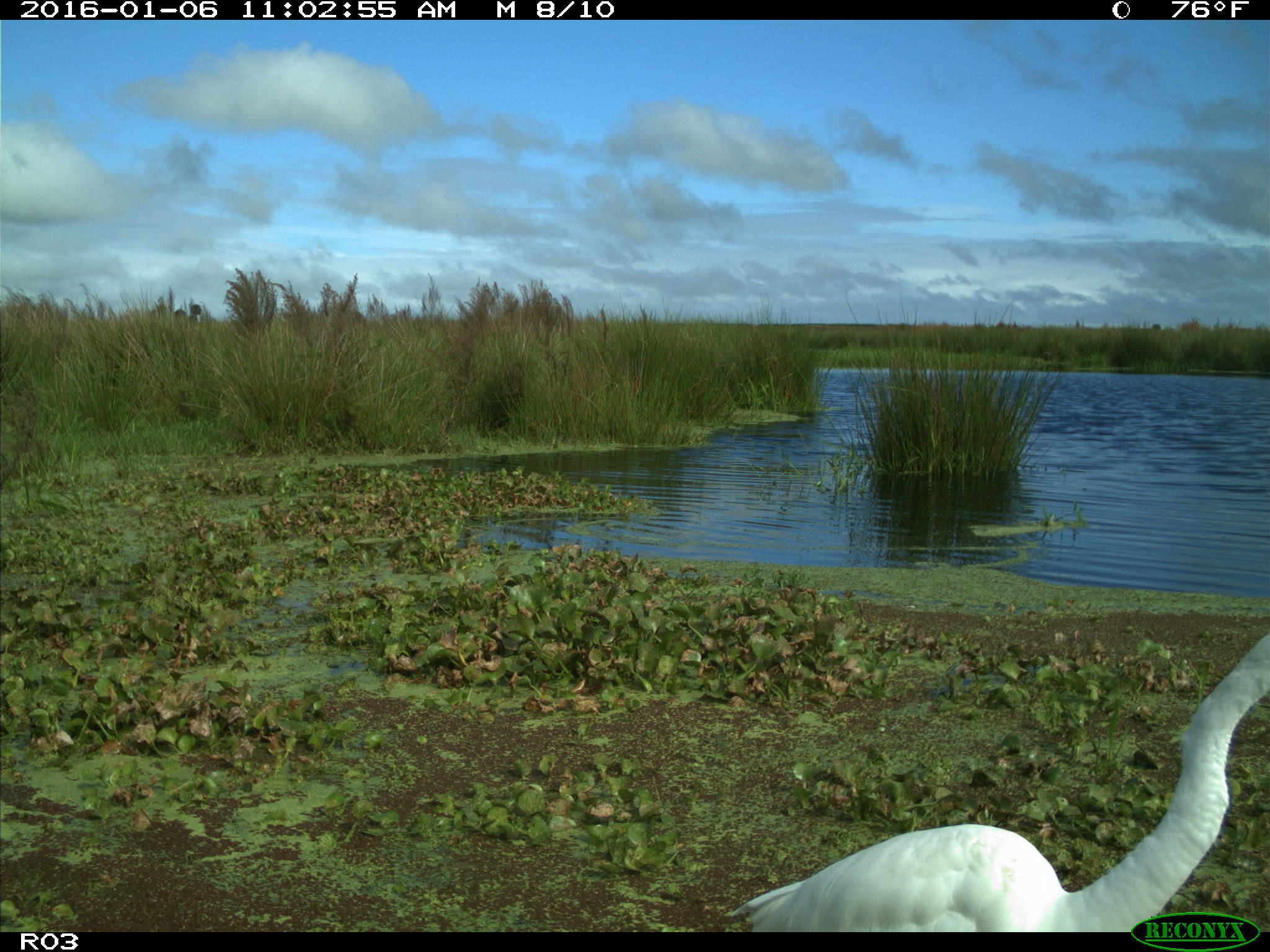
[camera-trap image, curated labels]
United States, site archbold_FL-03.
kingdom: Animalia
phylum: Chordata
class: Aves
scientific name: Aves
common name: birds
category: unidentified bird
Unidentified bird (birds) (Aves).